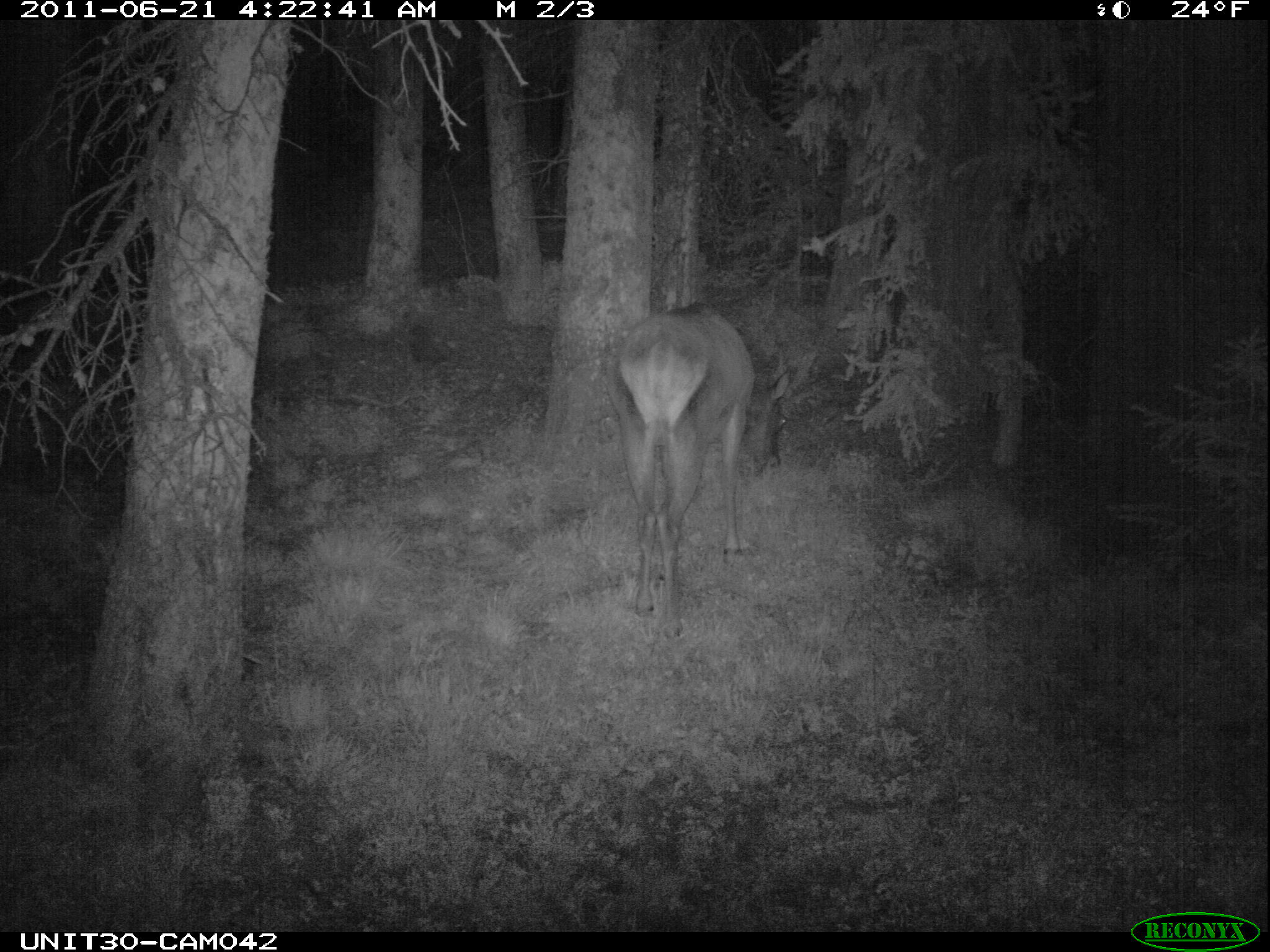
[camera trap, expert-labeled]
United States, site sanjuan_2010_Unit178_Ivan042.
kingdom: Animalia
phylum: Chordata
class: Mammalia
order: Artiodactyla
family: Cervidae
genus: Cervus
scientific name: Cervus elaphus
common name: red deer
Cervus elaphus (red deer).